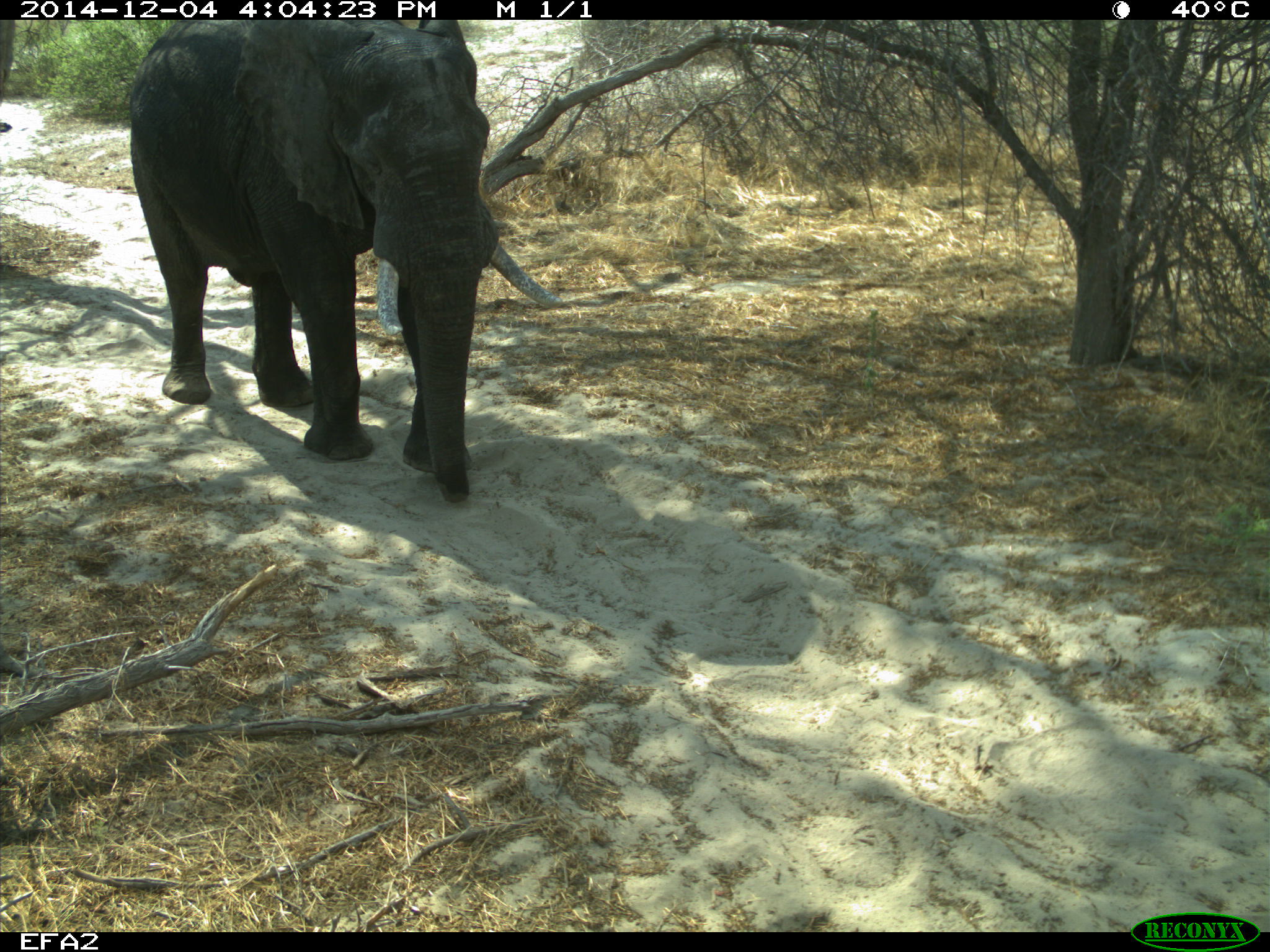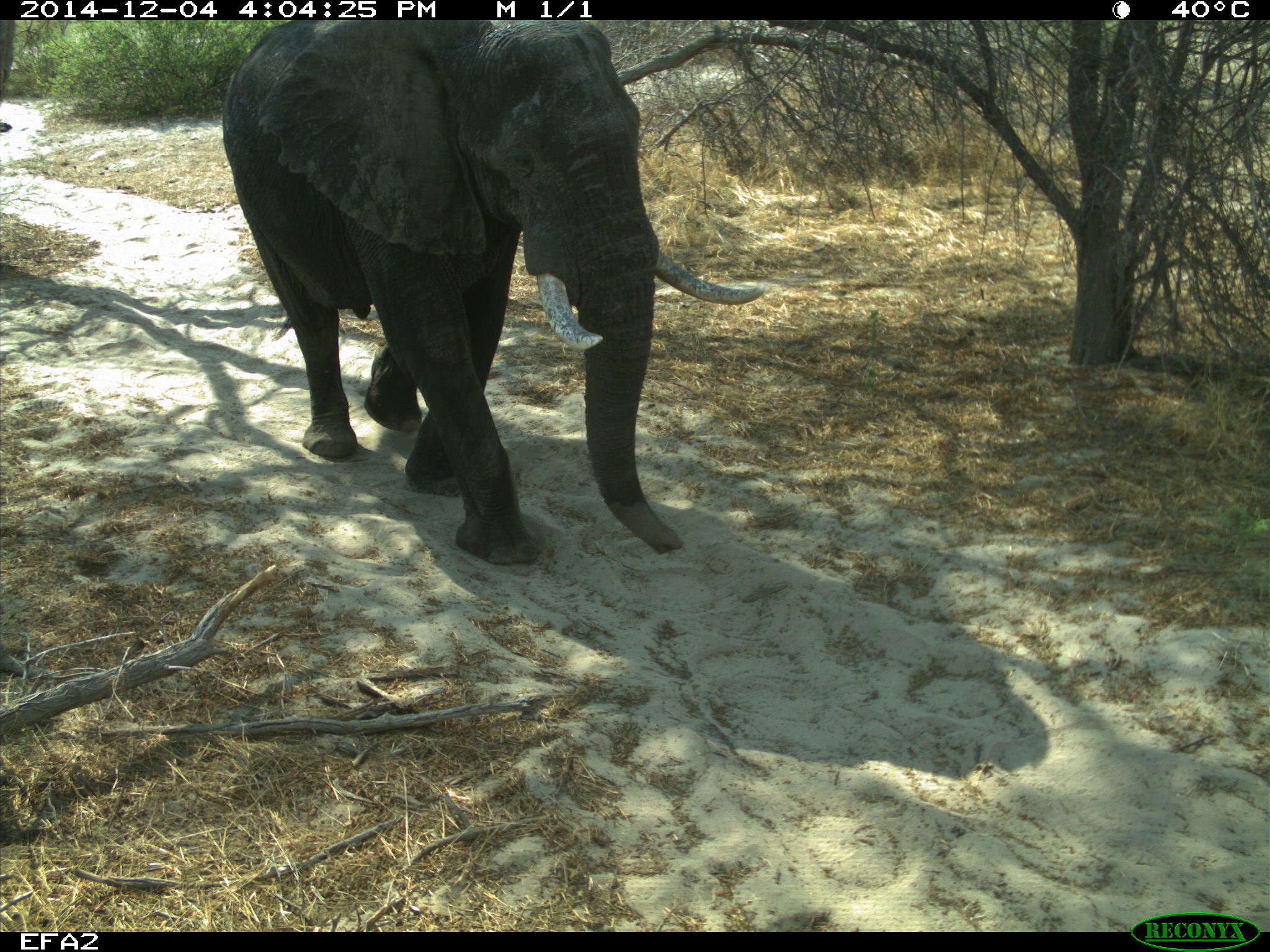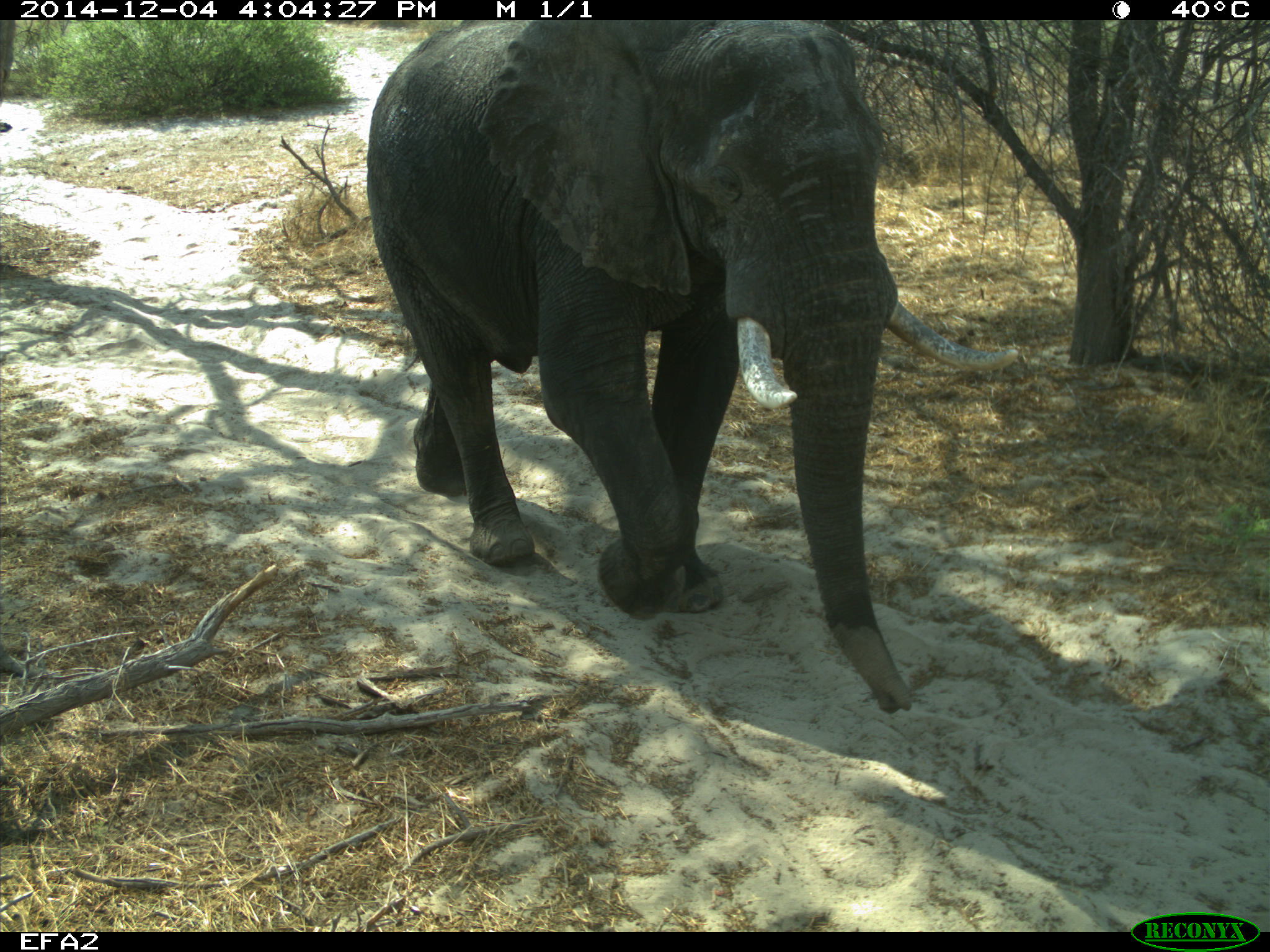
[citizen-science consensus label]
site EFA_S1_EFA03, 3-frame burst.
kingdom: Animalia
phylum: Chordata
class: Mammalia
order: Proboscidea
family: Elephantidae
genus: Loxodonta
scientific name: Loxodonta africana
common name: african bush elephant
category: elephant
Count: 1.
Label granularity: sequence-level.